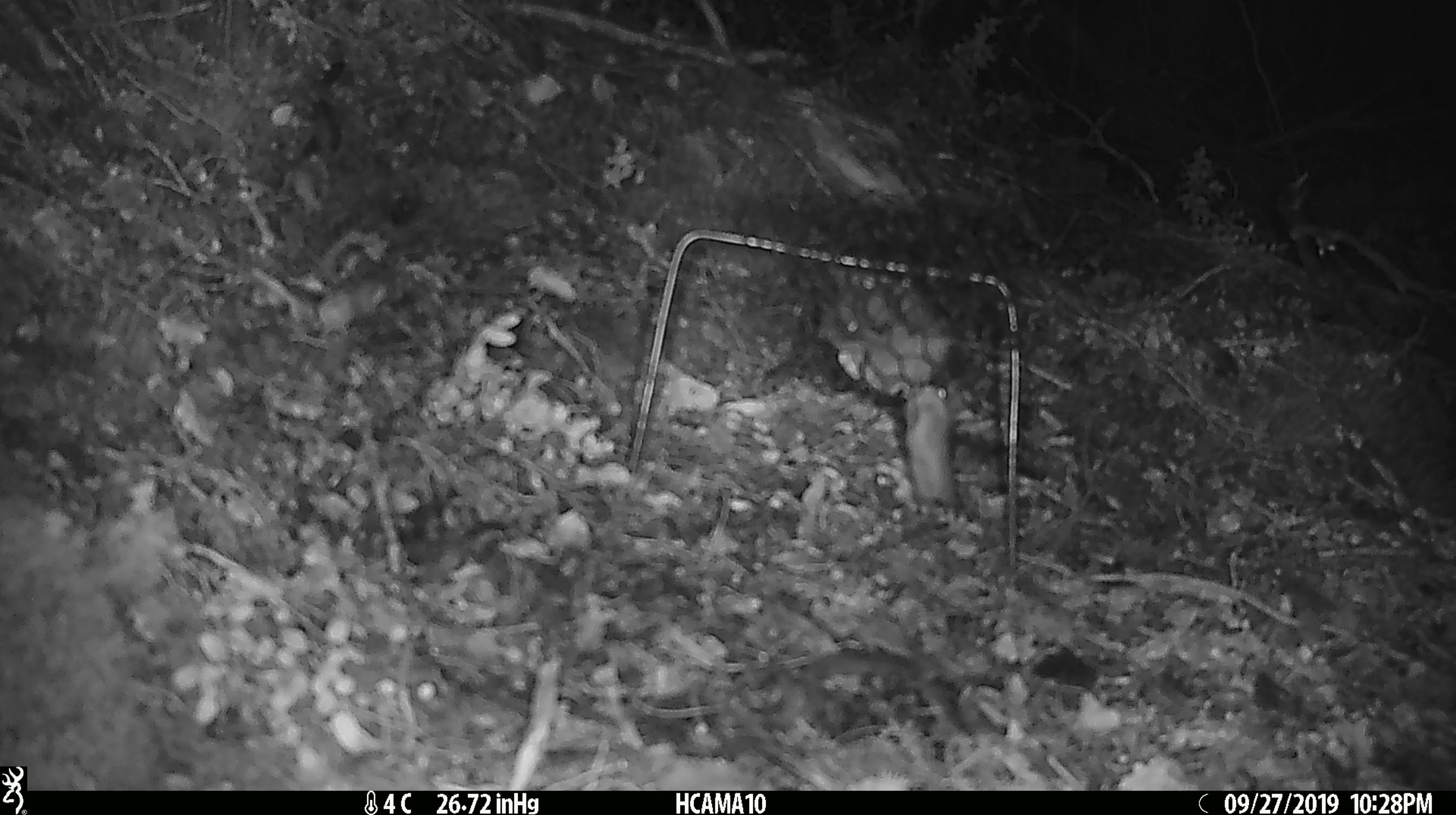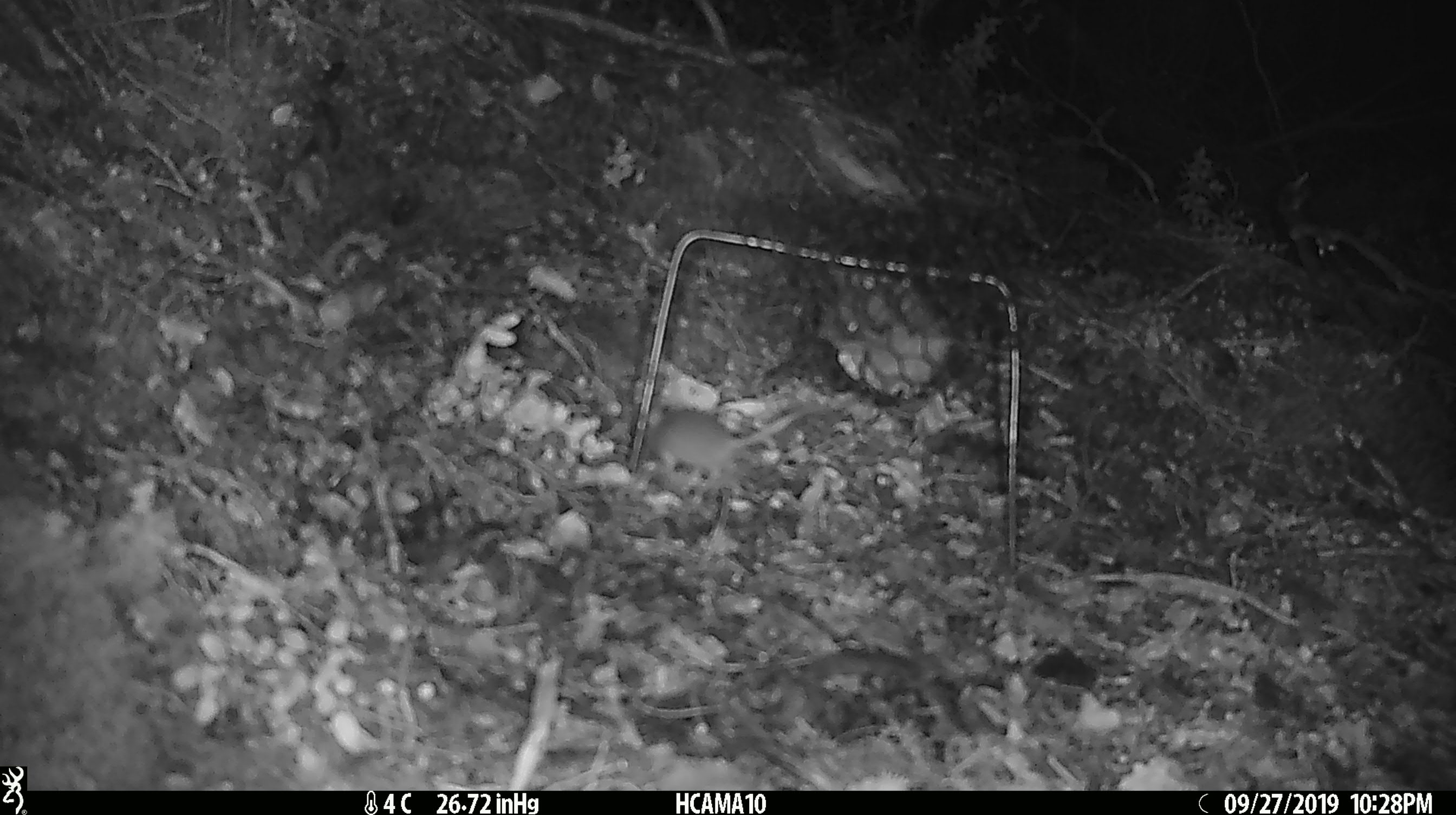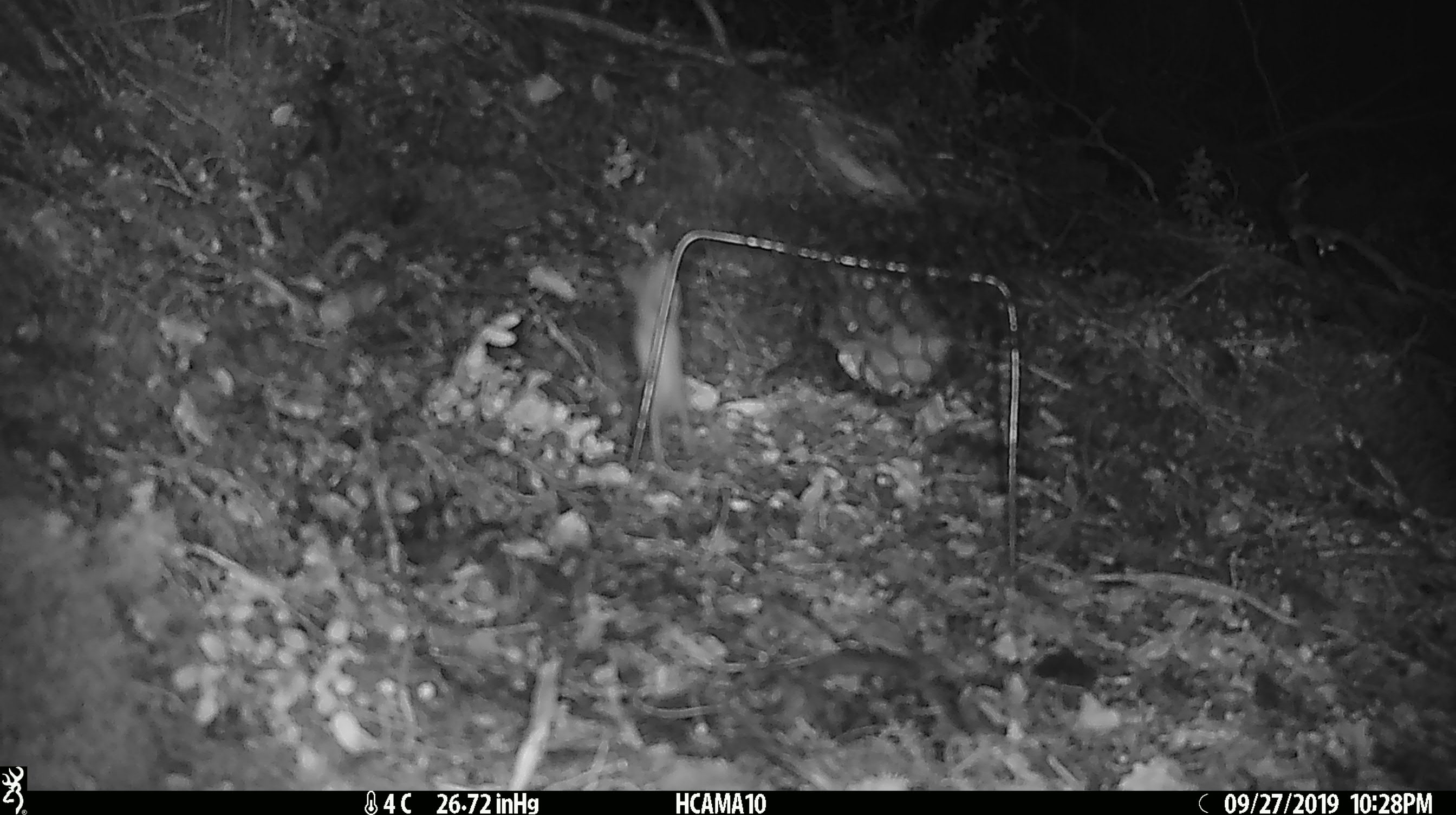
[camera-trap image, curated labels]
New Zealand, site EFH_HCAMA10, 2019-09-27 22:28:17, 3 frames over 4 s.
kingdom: Animalia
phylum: Chordata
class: Mammalia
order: Rodentia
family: Muridae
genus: Mus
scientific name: Mus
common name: mouse